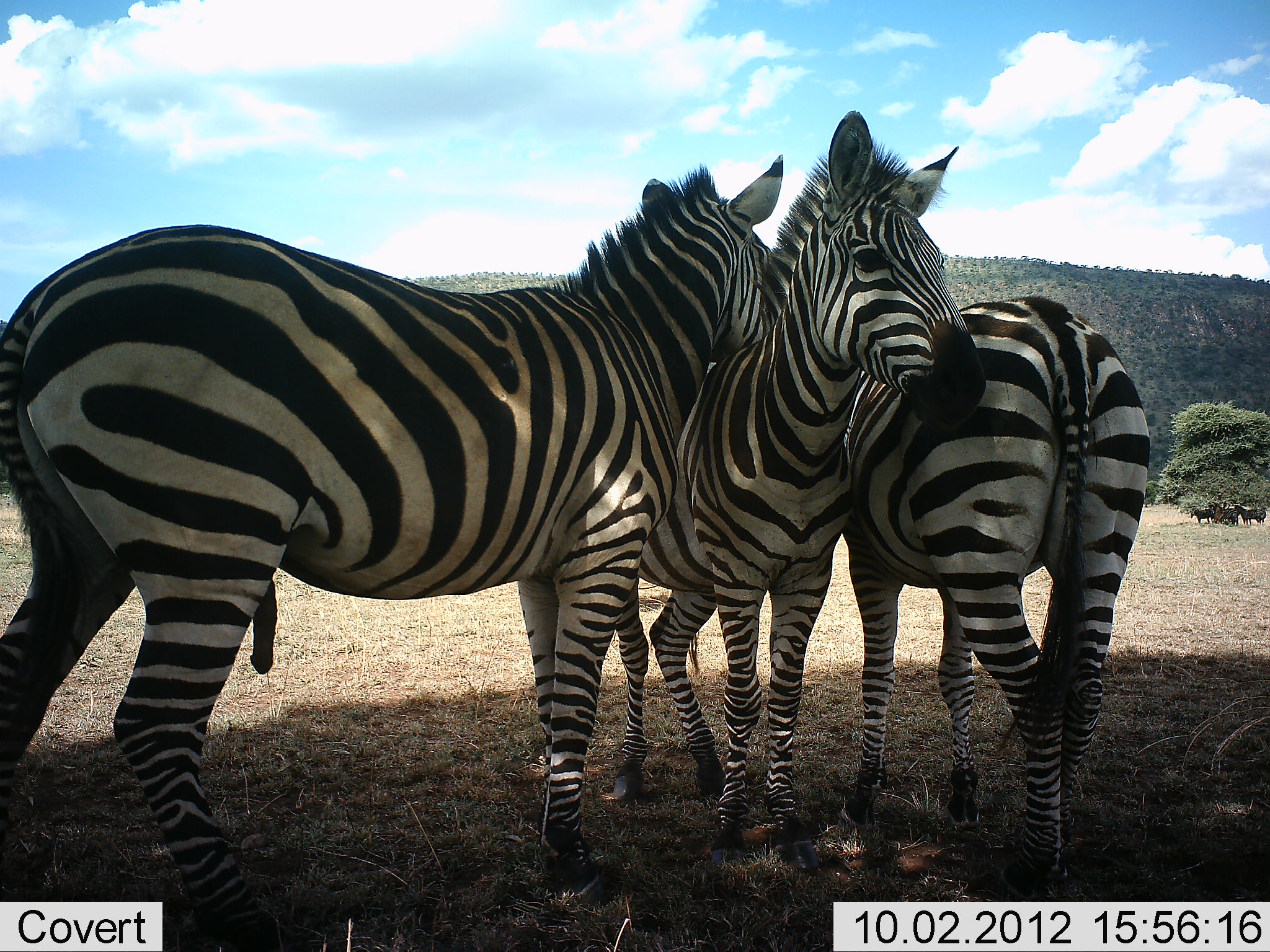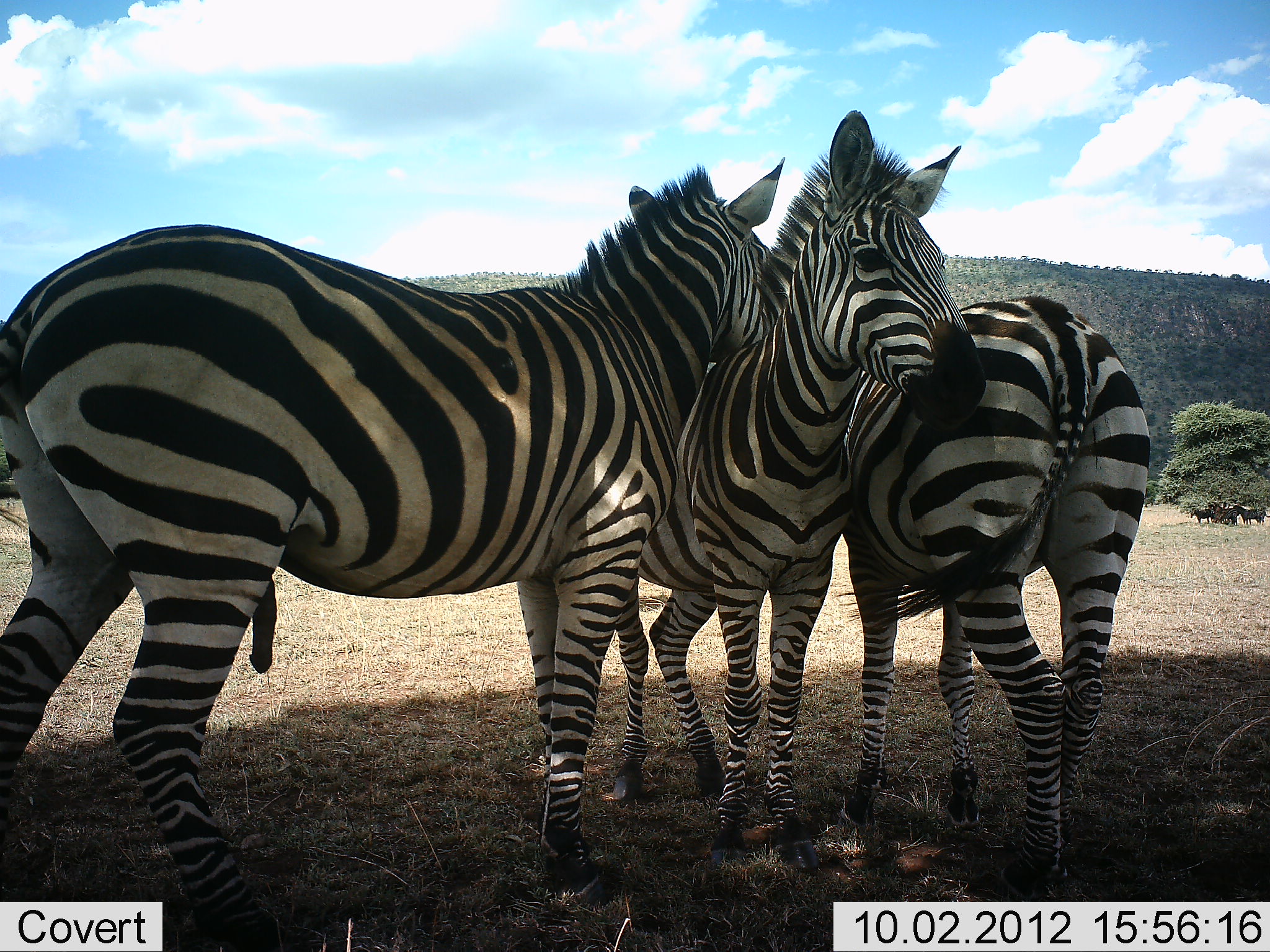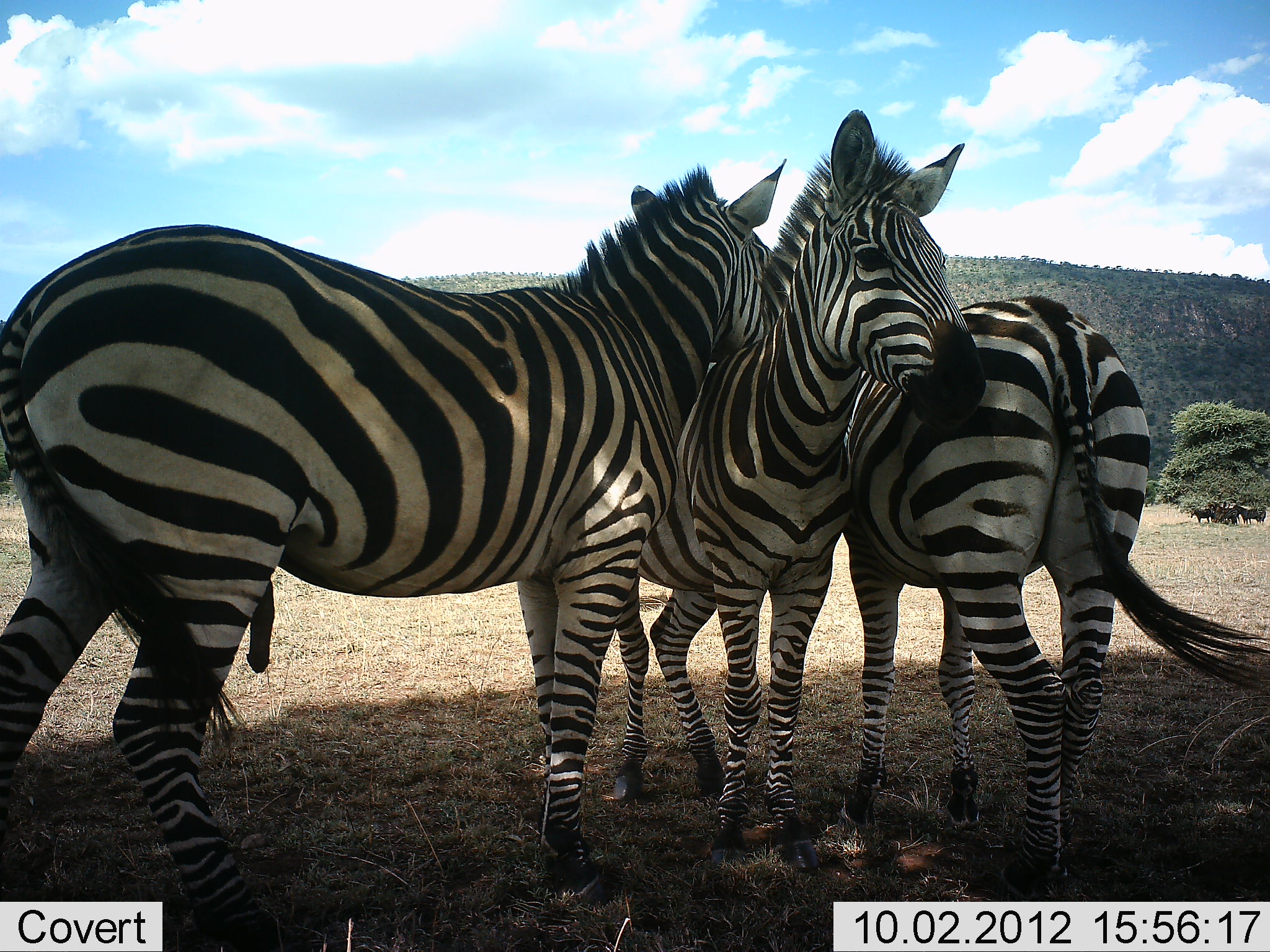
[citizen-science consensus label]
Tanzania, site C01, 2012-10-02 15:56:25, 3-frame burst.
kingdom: Animalia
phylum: Chordata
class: Mammalia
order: Perissodactyla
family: Equidae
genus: Equus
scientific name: Equus quagga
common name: plains zebra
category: zebra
Zebra (plains zebra) (Equus quagga), count 3. Behavior (volunteer vote fractions): standing 60%, resting 10%, moving 0%, interacting 50%. Young present (vote fraction): 0%. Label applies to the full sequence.